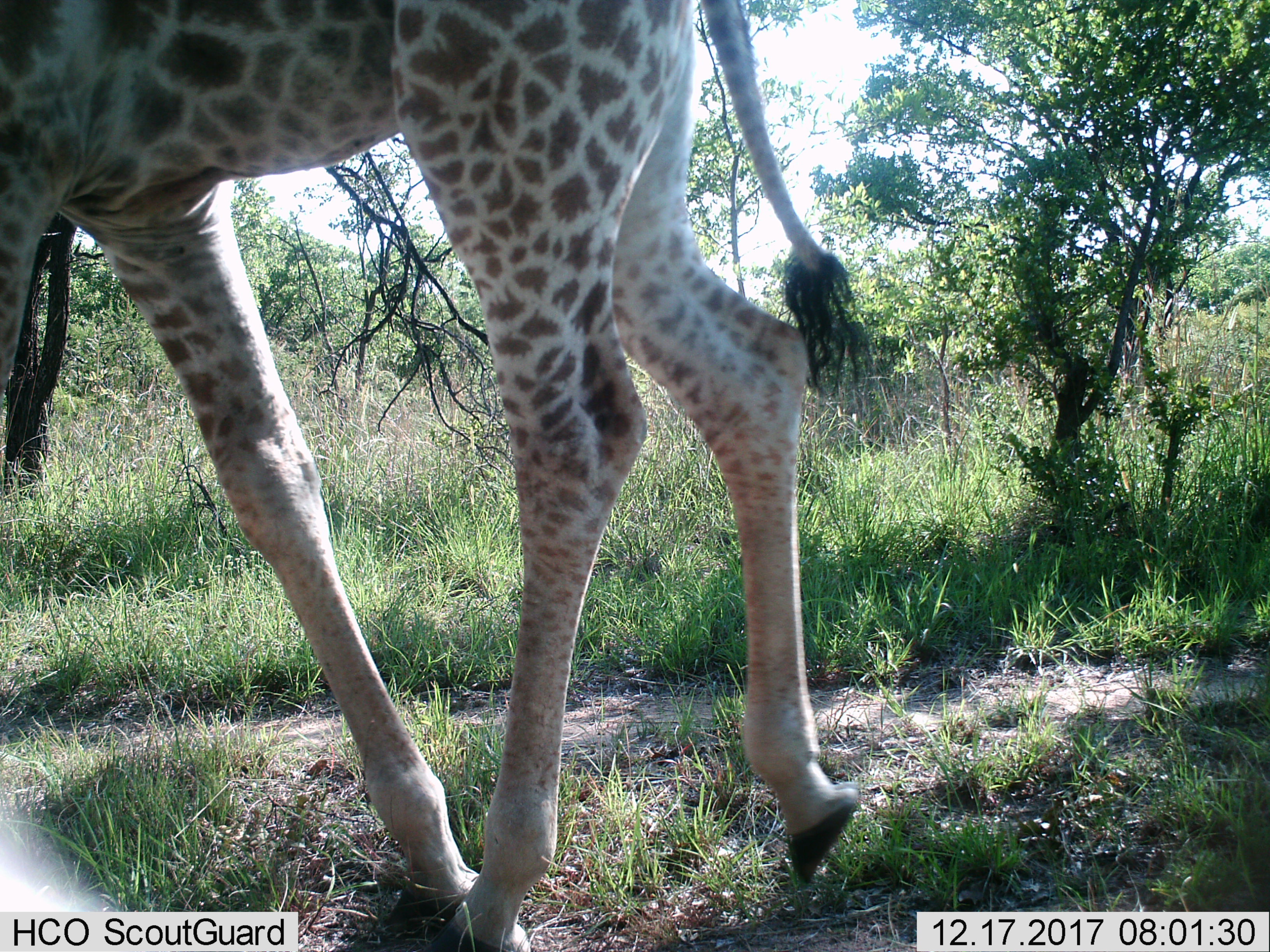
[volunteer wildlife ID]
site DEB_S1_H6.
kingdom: Animalia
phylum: Chordata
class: Mammalia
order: Artiodactyla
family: Giraffidae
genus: Giraffa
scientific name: Giraffa camelopardalis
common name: giraffe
Giraffe (Giraffa camelopardalis), count 1. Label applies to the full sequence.